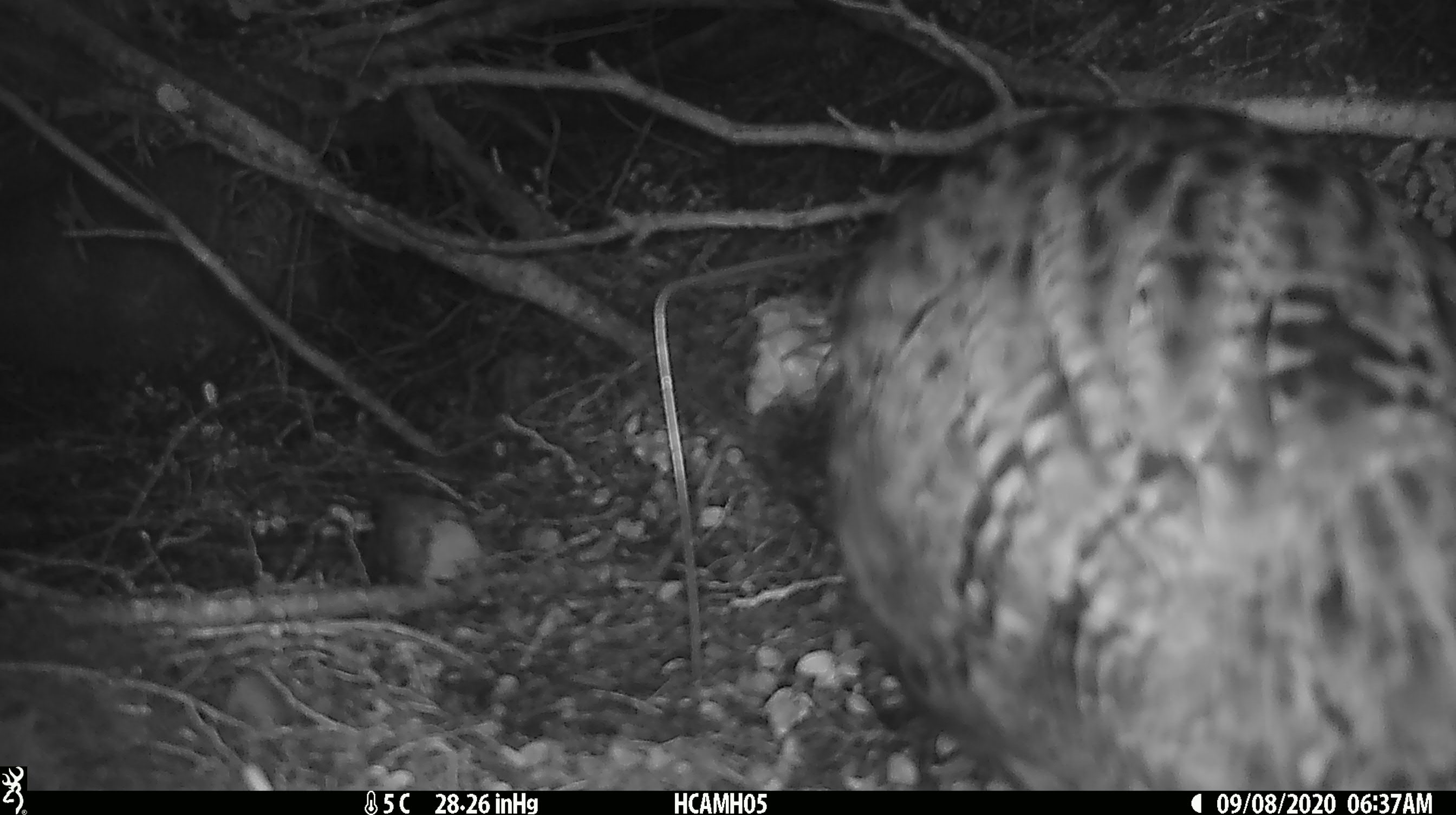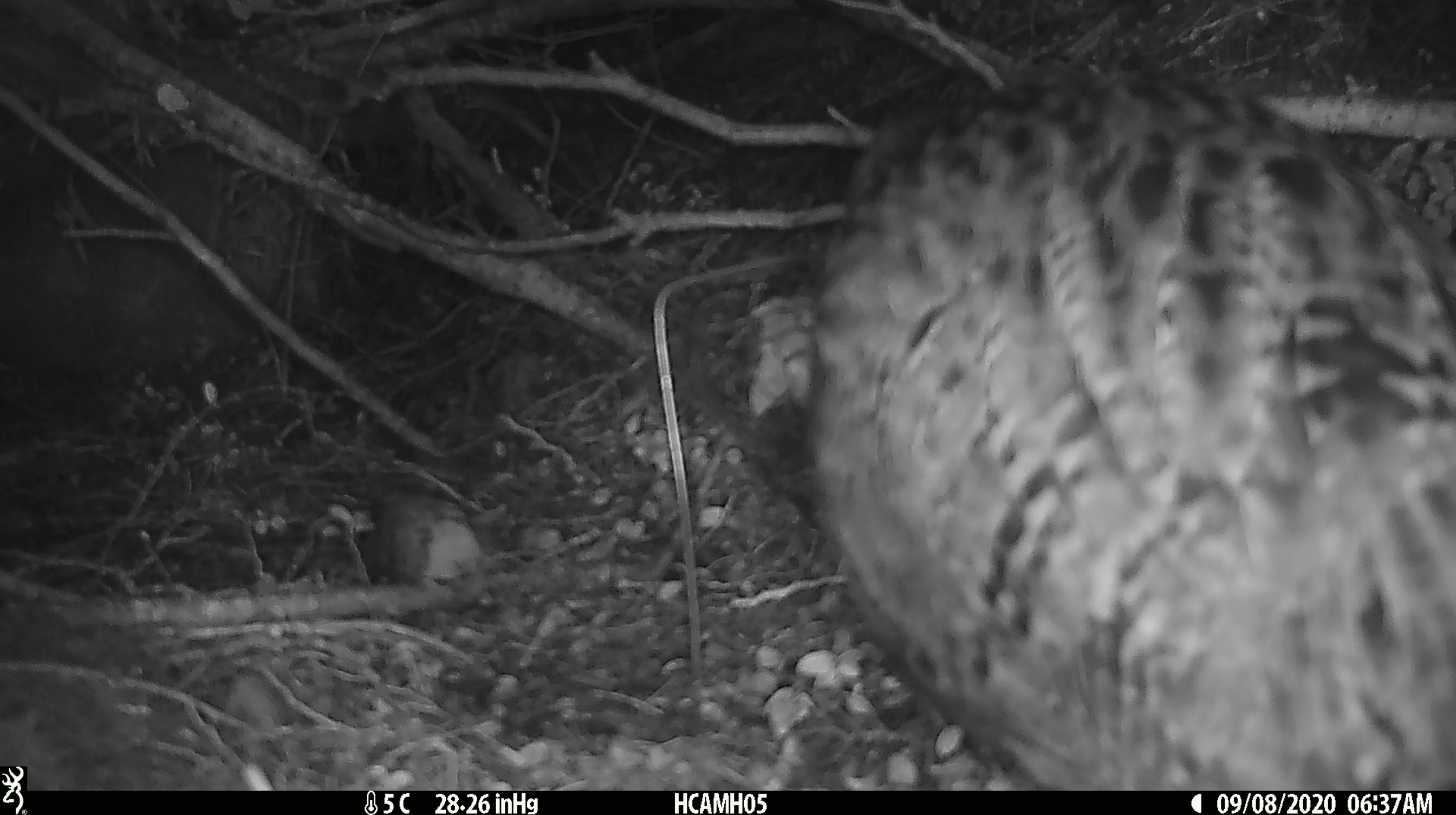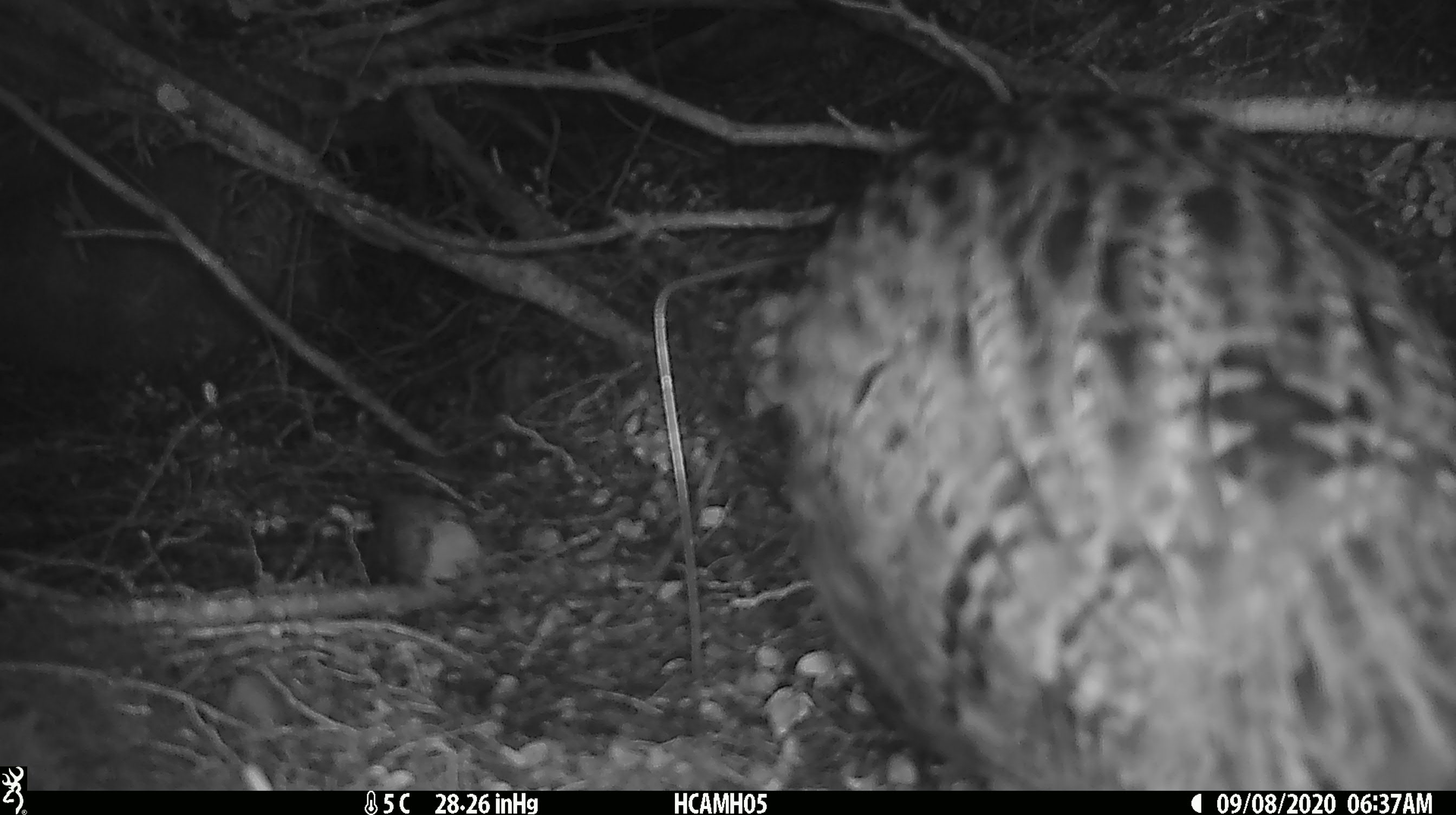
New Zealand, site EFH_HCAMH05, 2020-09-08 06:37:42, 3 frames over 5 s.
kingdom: Animalia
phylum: Chordata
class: Aves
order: Gruiformes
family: Rallidae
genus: Gallirallus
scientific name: Gallirallus australis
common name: weka